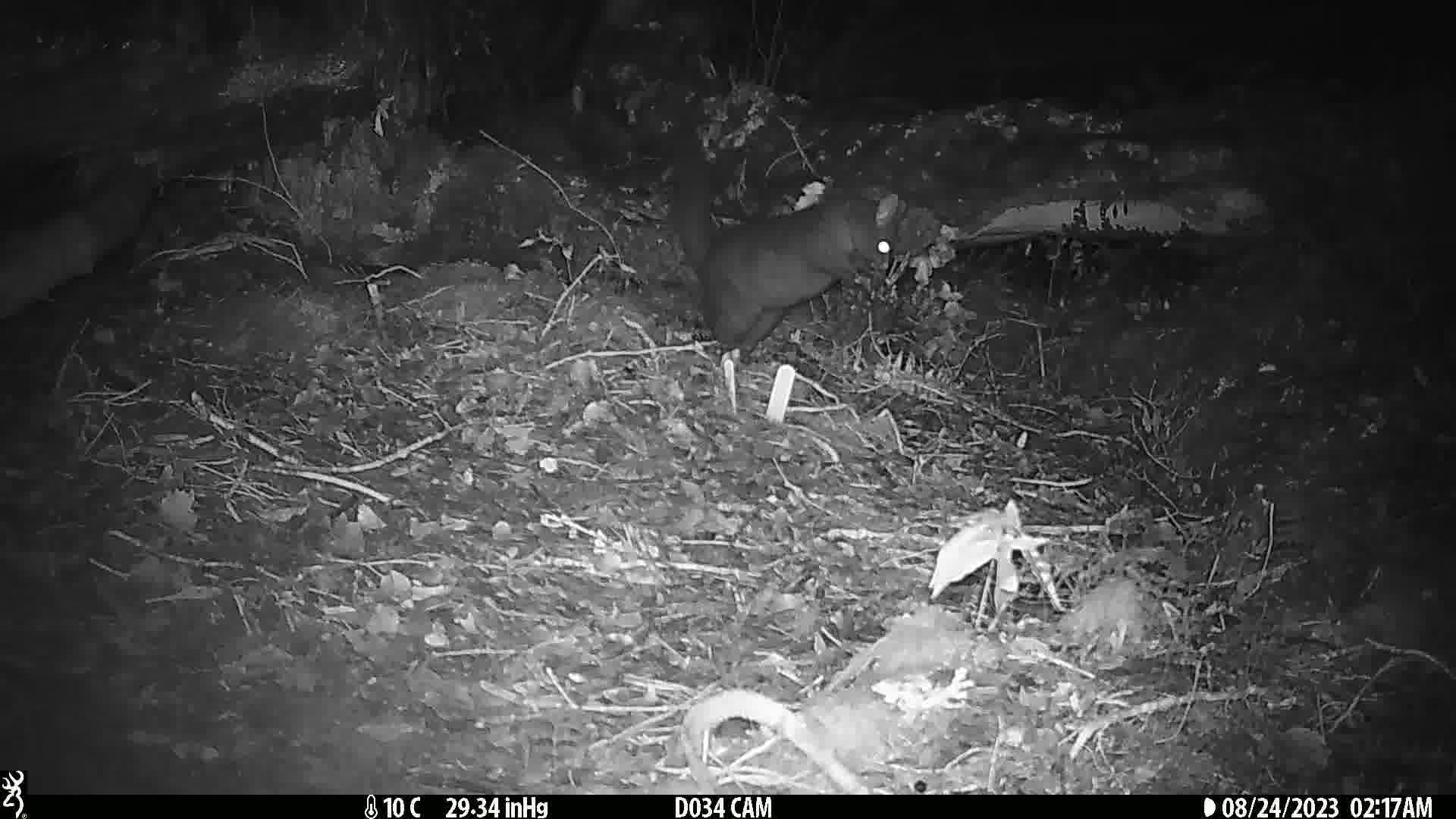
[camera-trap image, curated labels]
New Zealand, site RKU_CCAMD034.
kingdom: Animalia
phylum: Chordata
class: Mammalia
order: Diprotodontia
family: Phalangeridae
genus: Trichosurus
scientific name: Trichosurus vulpecula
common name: common brushtail possum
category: possum